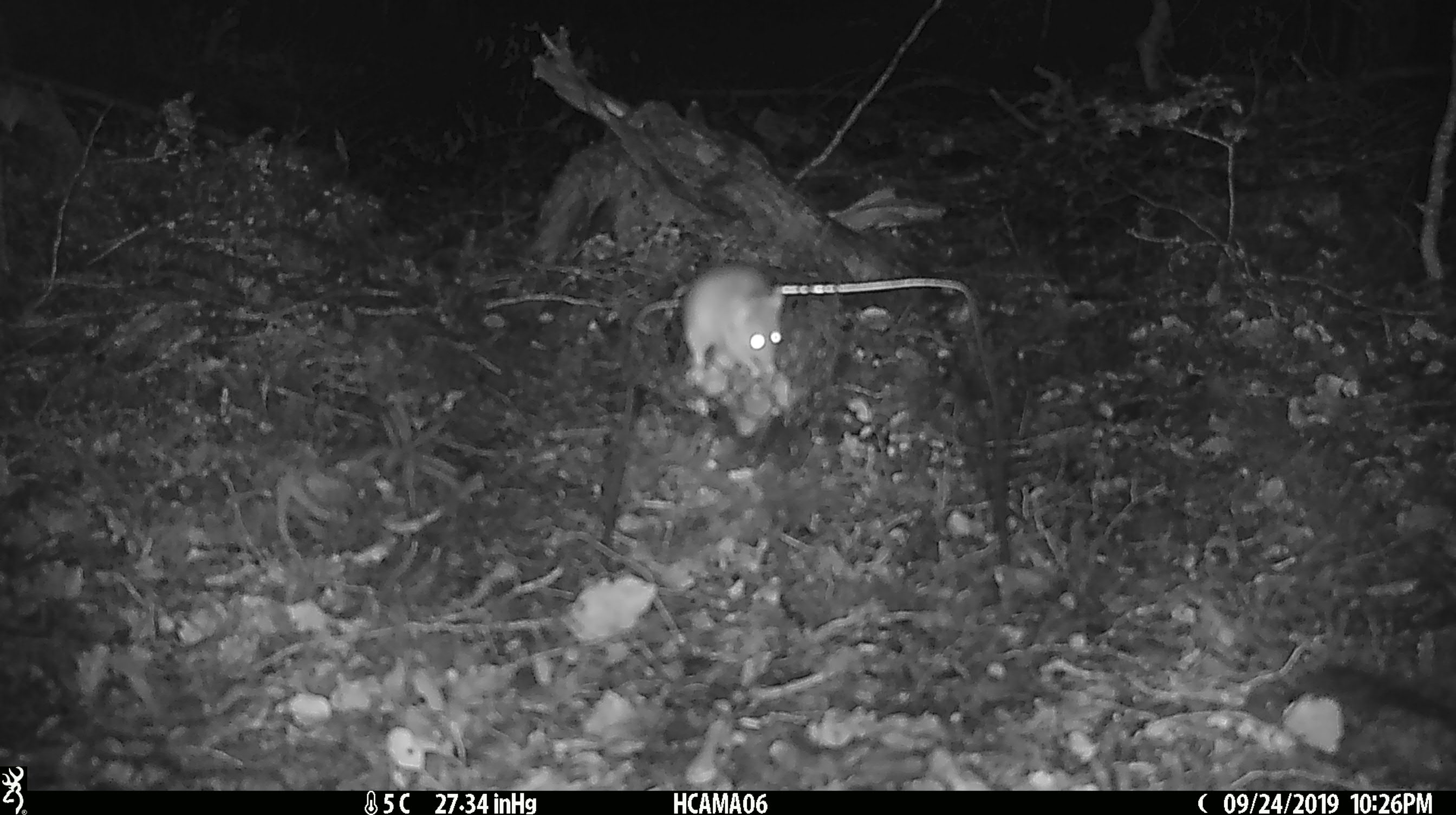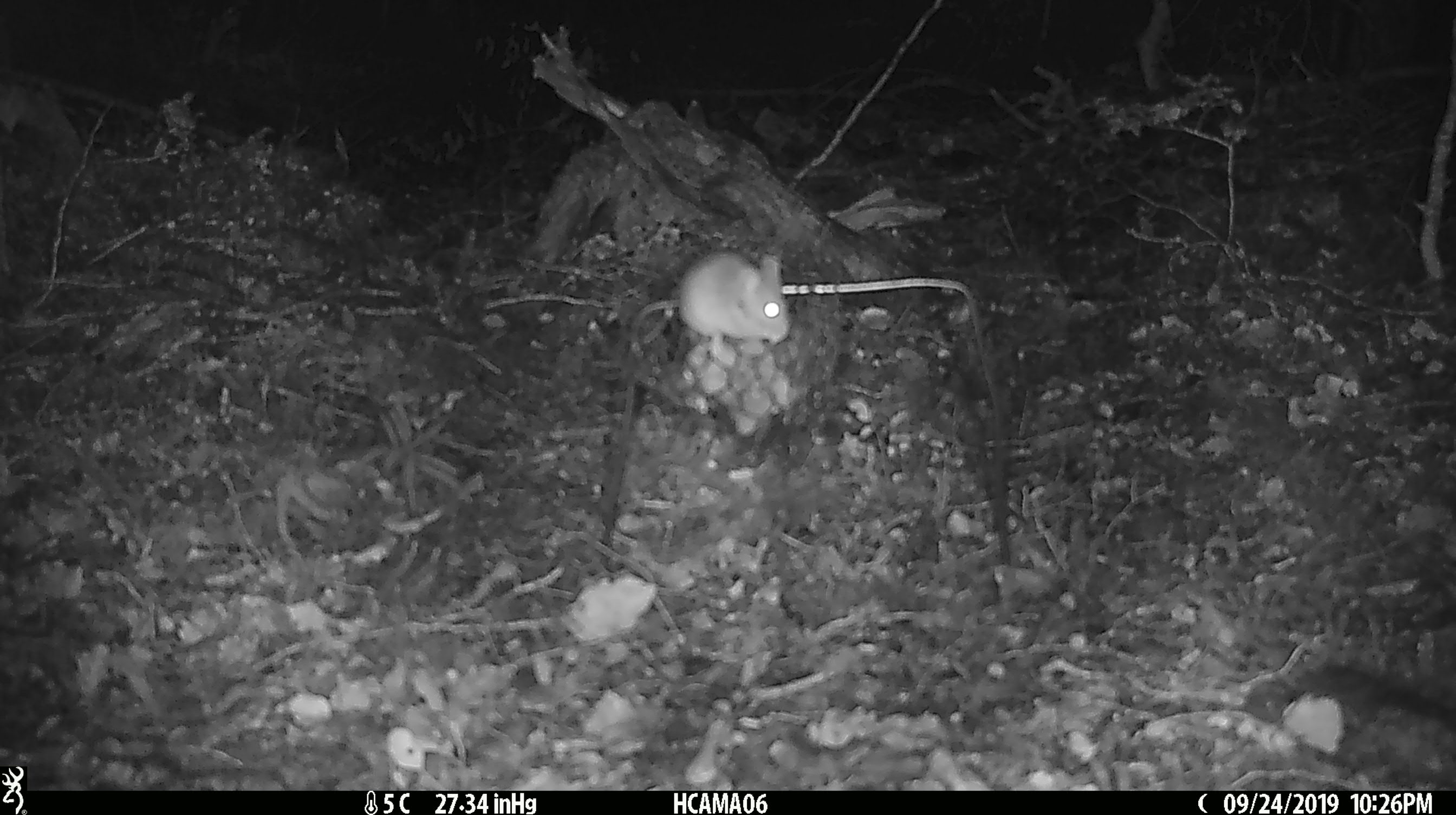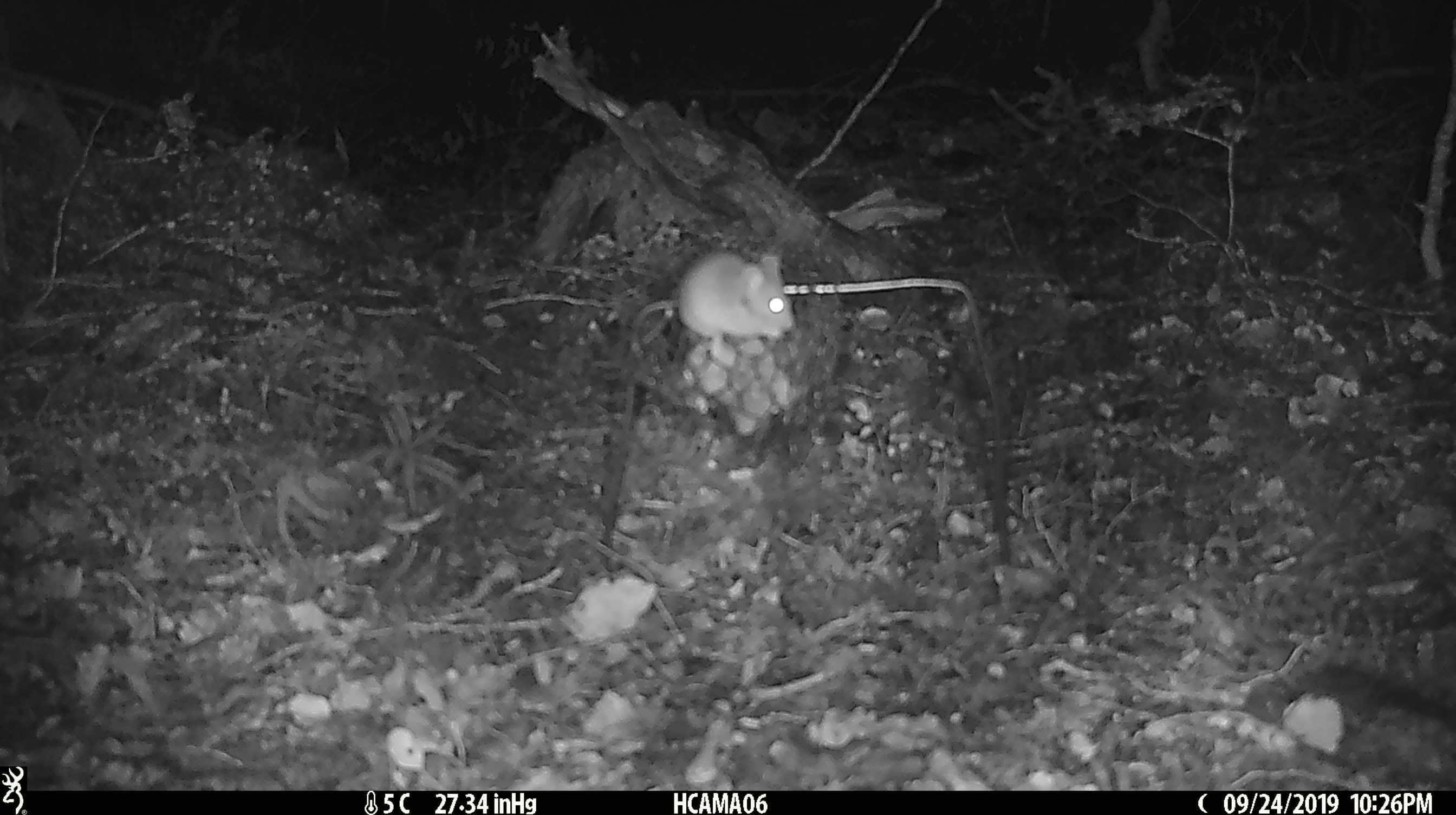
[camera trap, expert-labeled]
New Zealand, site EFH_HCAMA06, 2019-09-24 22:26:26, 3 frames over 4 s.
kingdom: Animalia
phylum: Chordata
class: Mammalia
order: Rodentia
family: Muridae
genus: Mus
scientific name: Mus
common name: mouse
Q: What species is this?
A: Mouse (Mus).